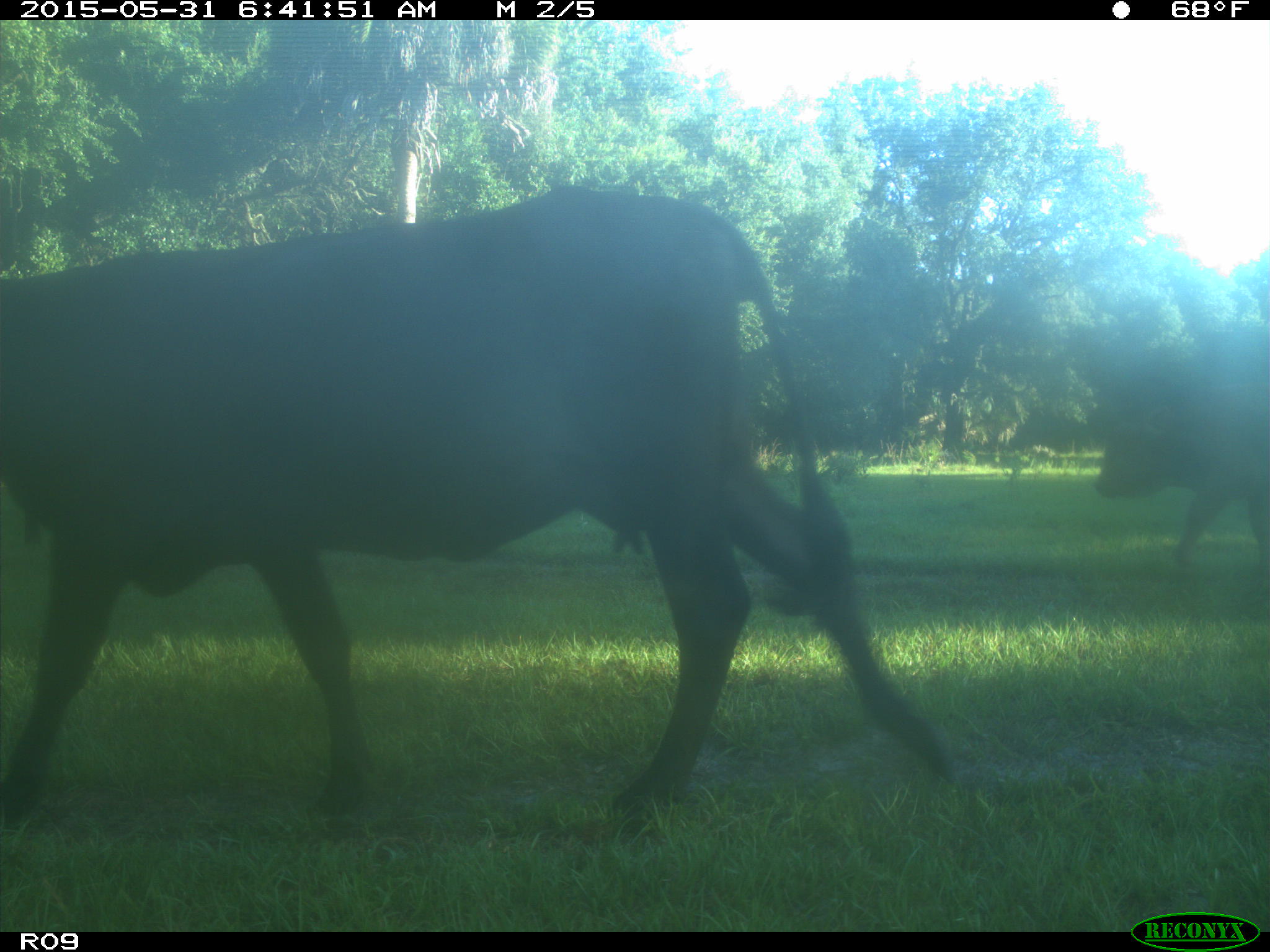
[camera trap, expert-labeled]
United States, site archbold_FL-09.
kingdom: Animalia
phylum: Chordata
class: Mammalia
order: Artiodactyla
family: Bovidae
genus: Bos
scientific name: Bos taurus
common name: domestic cow